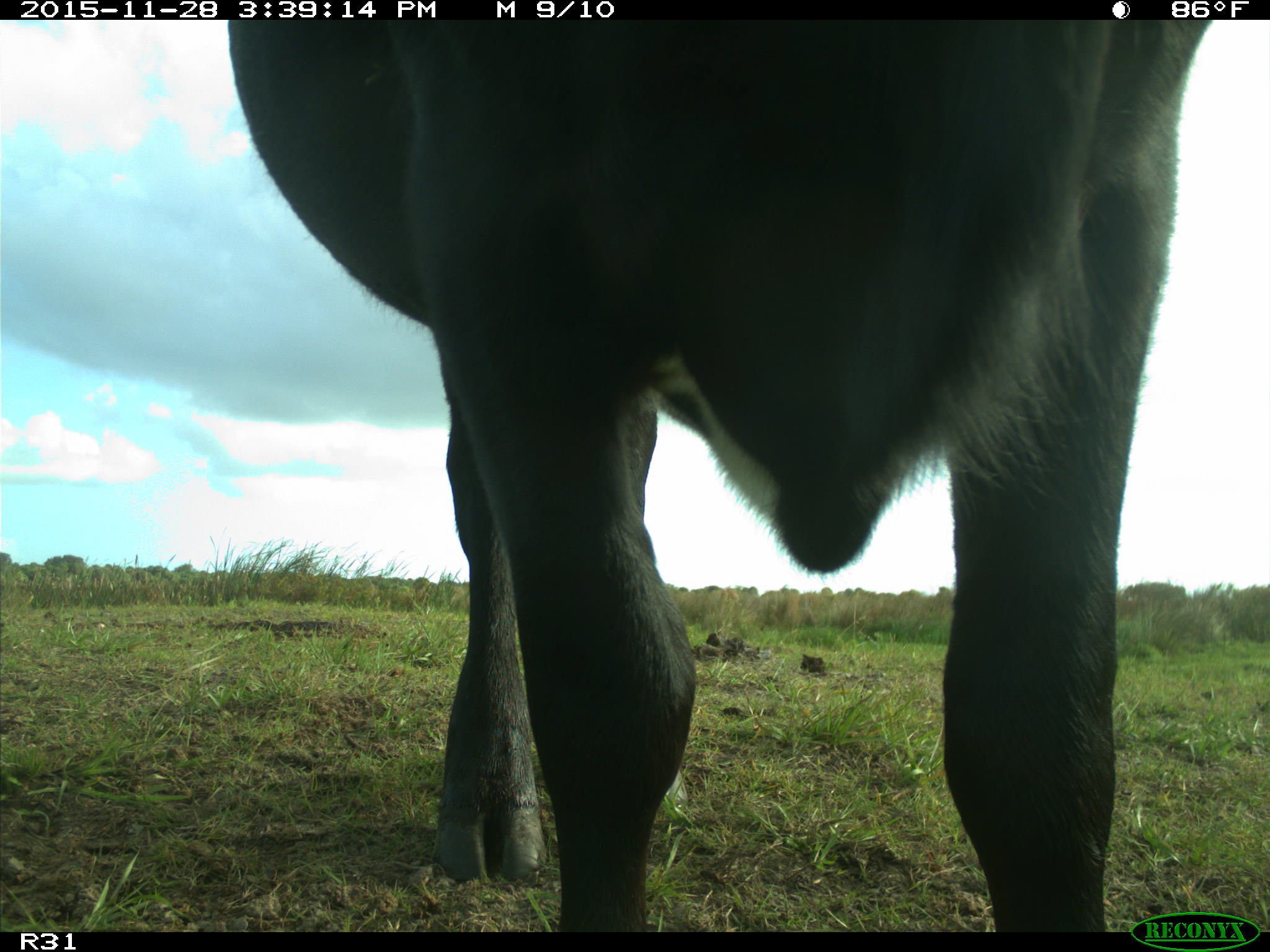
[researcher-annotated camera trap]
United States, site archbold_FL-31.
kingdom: Animalia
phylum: Chordata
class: Mammalia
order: Artiodactyla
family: Bovidae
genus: Bos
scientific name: Bos taurus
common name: domestic cow